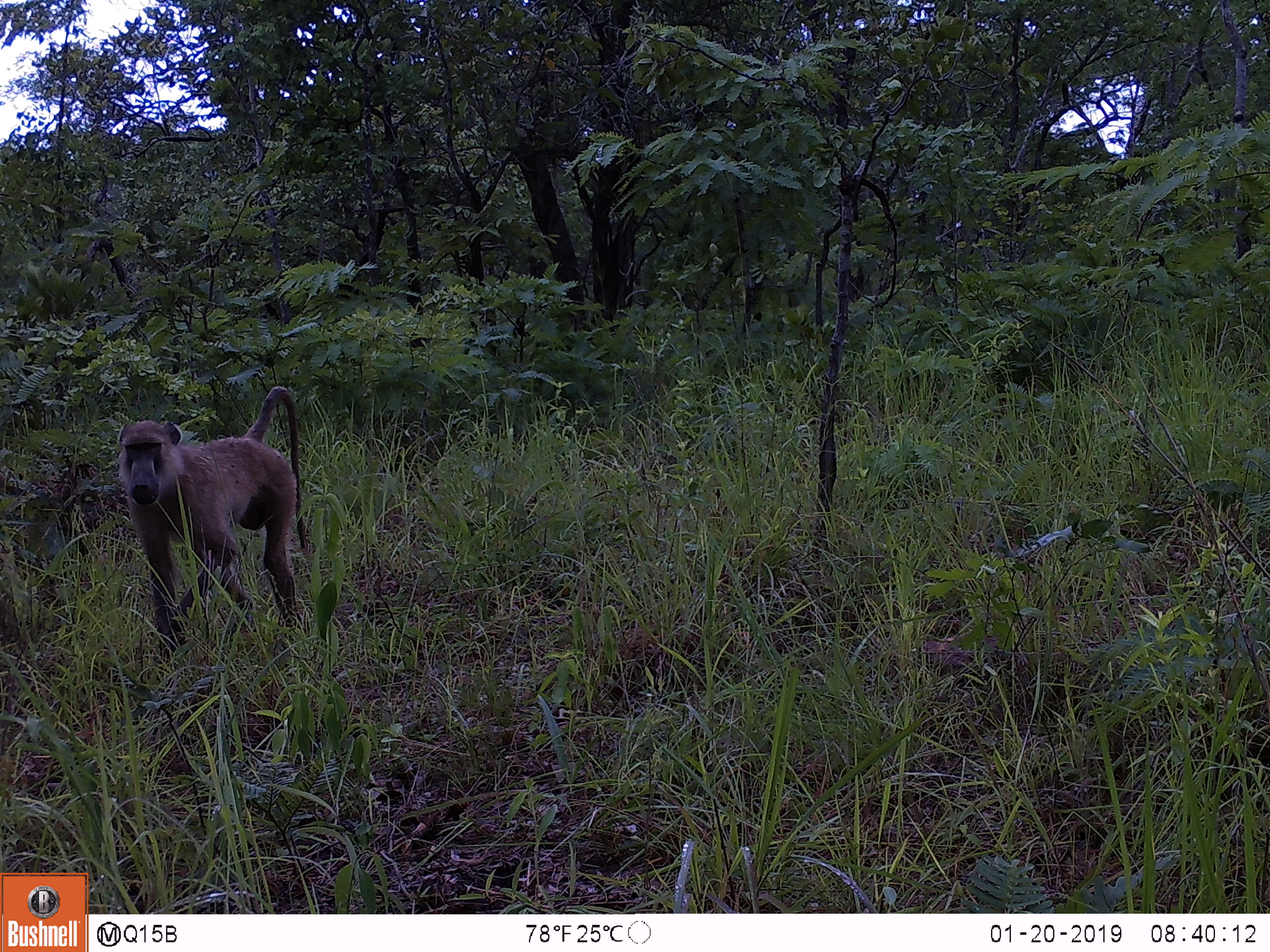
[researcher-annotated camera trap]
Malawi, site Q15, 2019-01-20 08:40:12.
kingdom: Animalia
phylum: Chordata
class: Mammalia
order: Primates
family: Cercopithecidae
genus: Papio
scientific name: Papio cynocephalus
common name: yellow baboon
Yellow baboon (Papio cynocephalus), count 1.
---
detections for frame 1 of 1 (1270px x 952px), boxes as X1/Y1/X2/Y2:
yellow baboon: 104/375/315/670